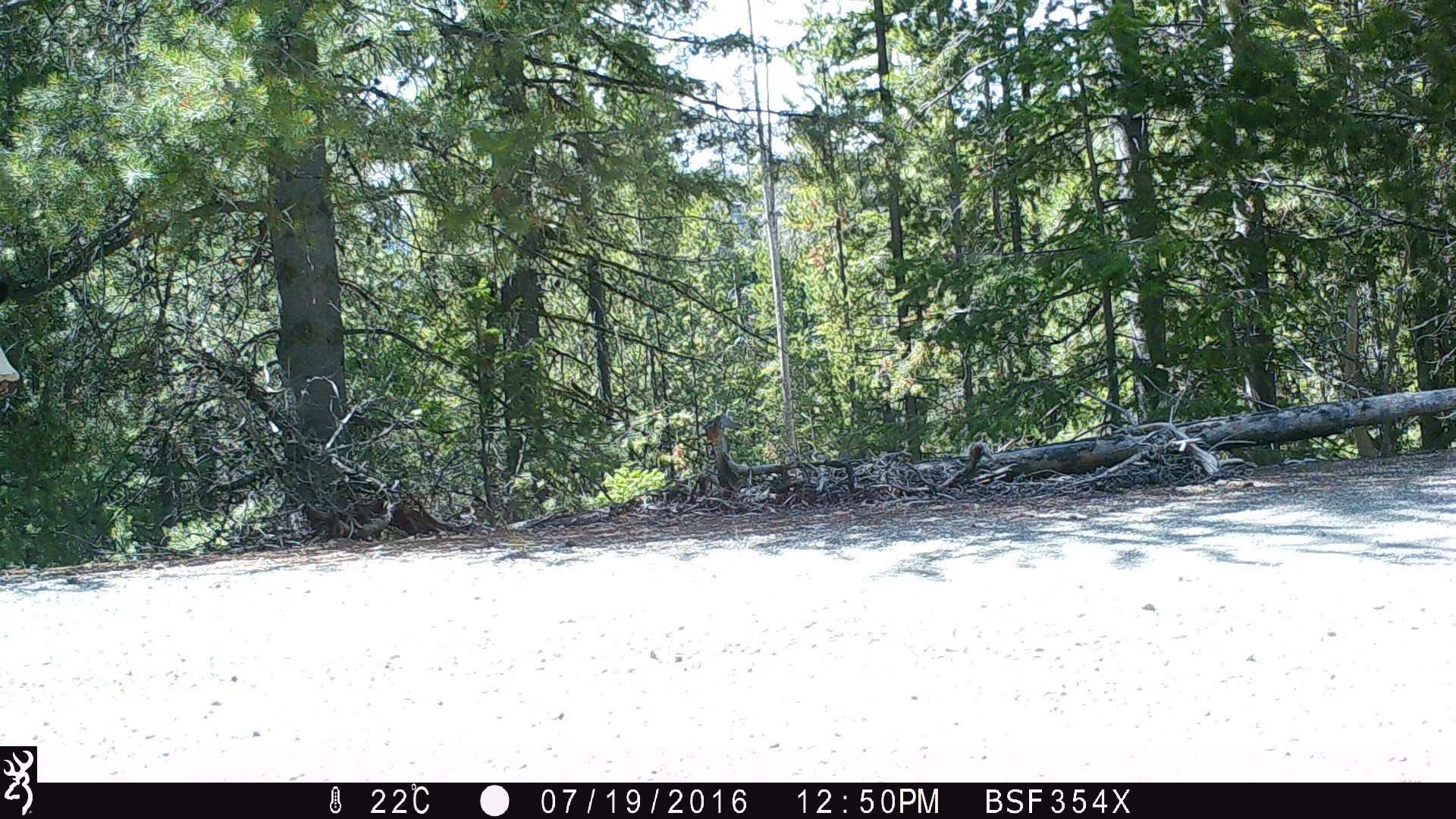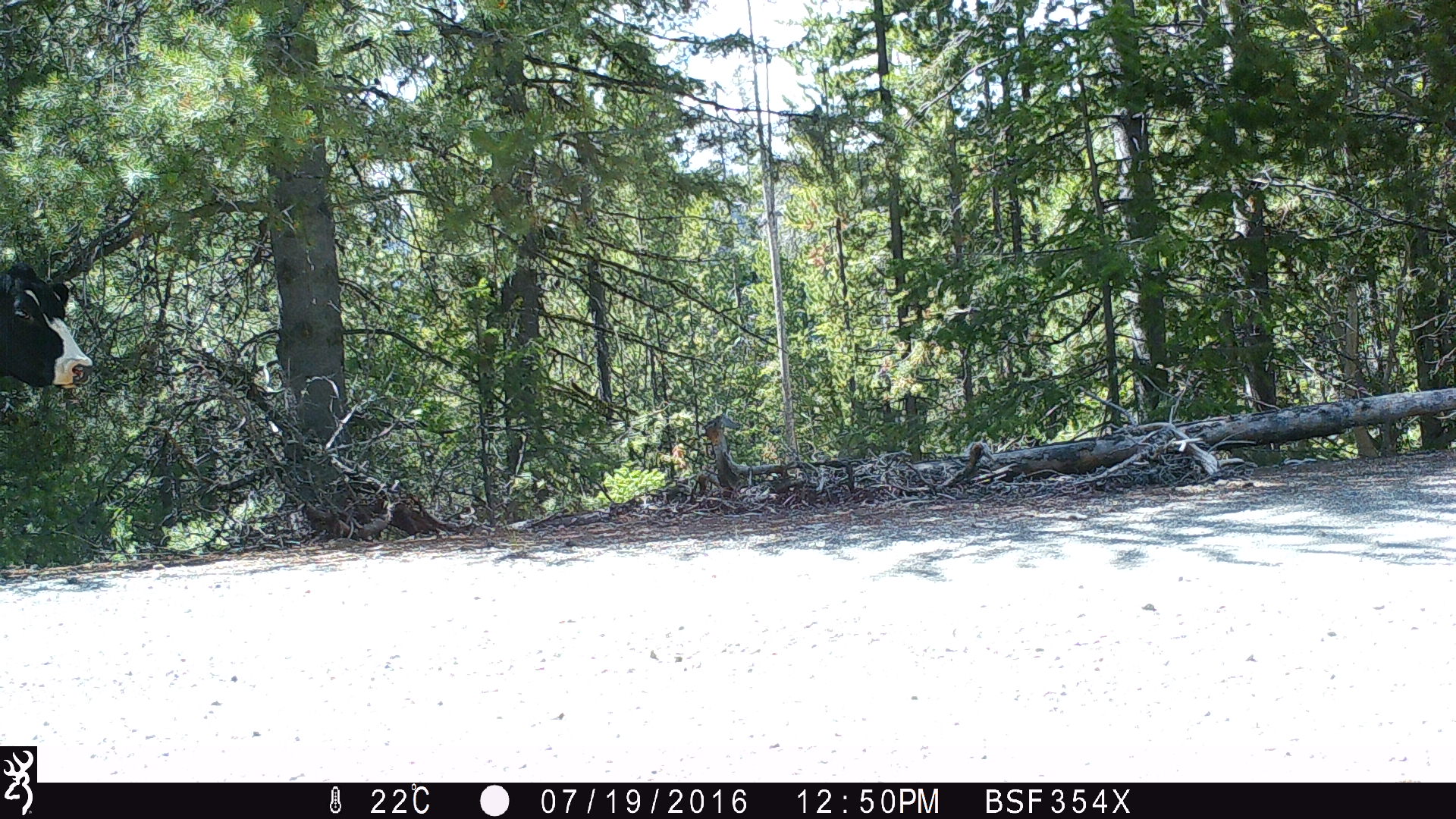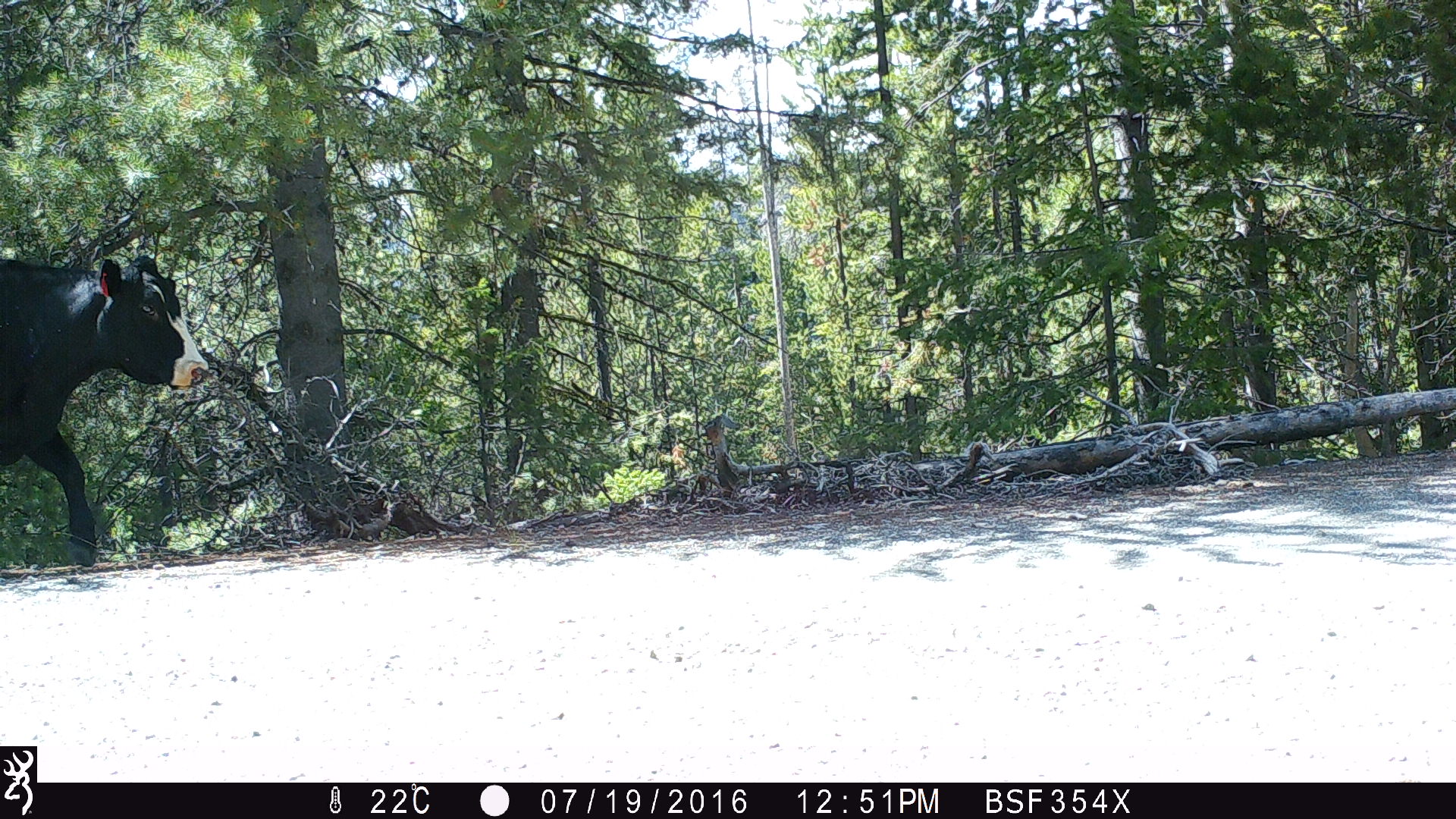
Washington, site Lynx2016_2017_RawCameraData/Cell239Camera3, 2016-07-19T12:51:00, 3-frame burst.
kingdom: Animalia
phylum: Chordata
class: Mammalia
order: Artiodactyla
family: Bovidae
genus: Bos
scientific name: Bos taurus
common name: domestic cattle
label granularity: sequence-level